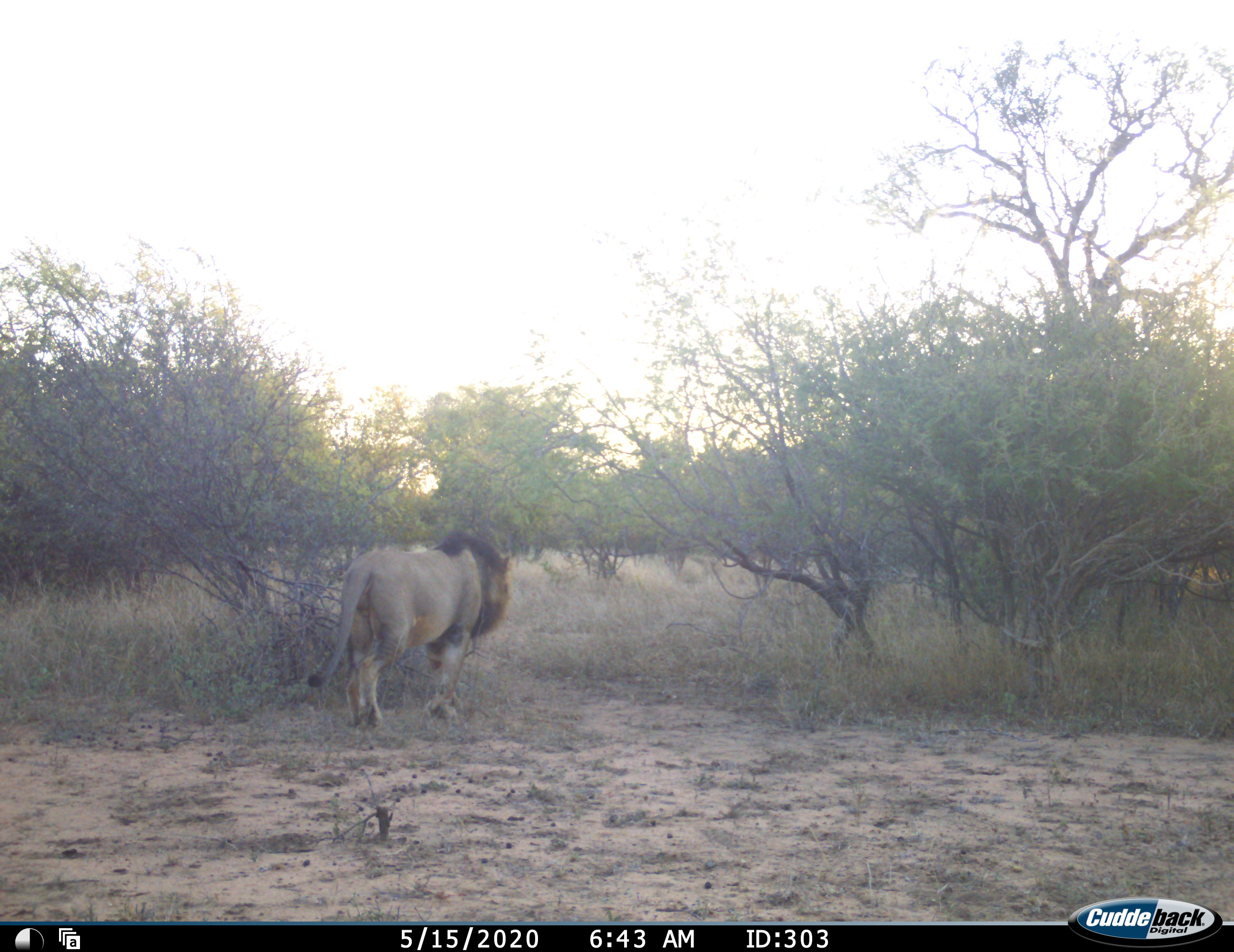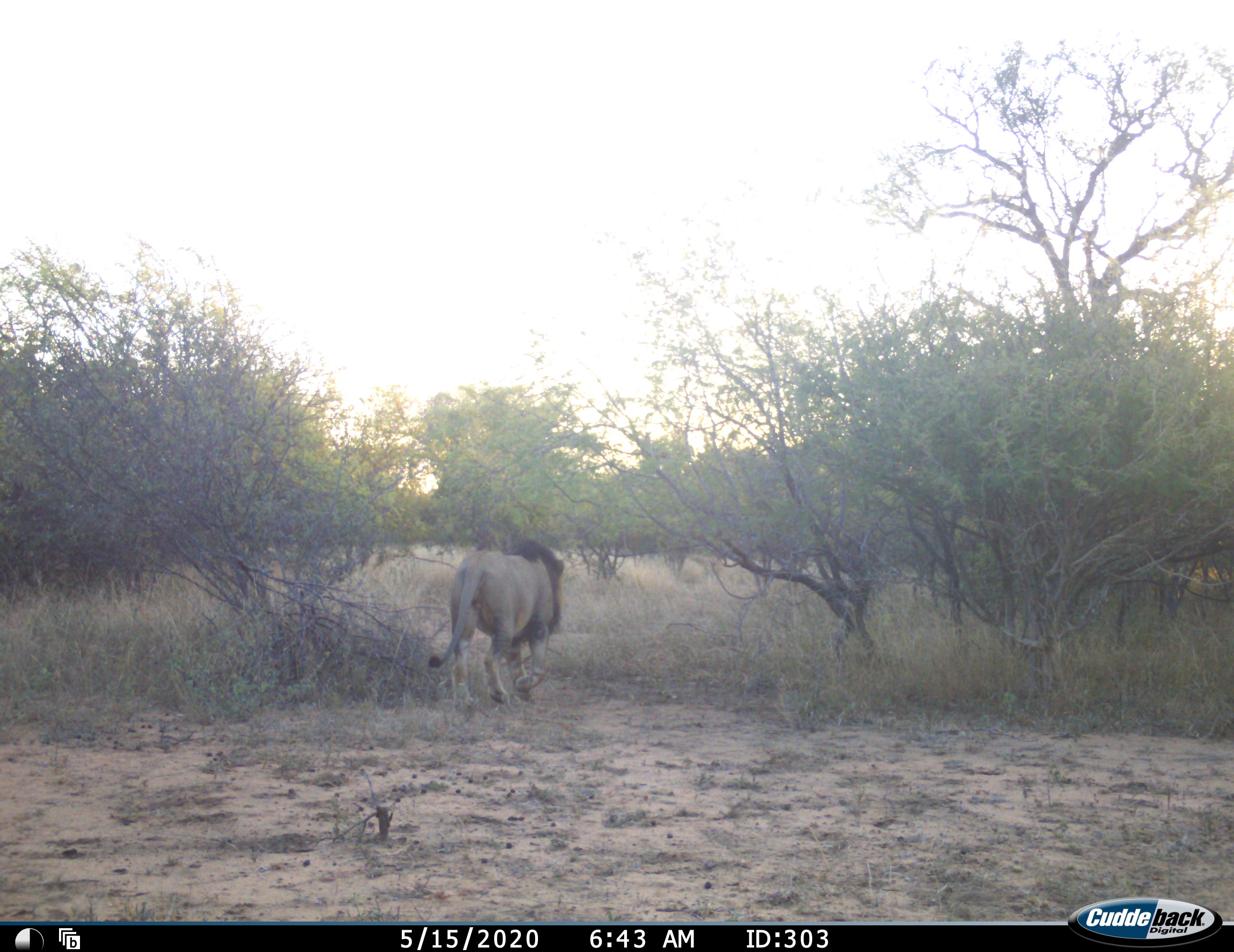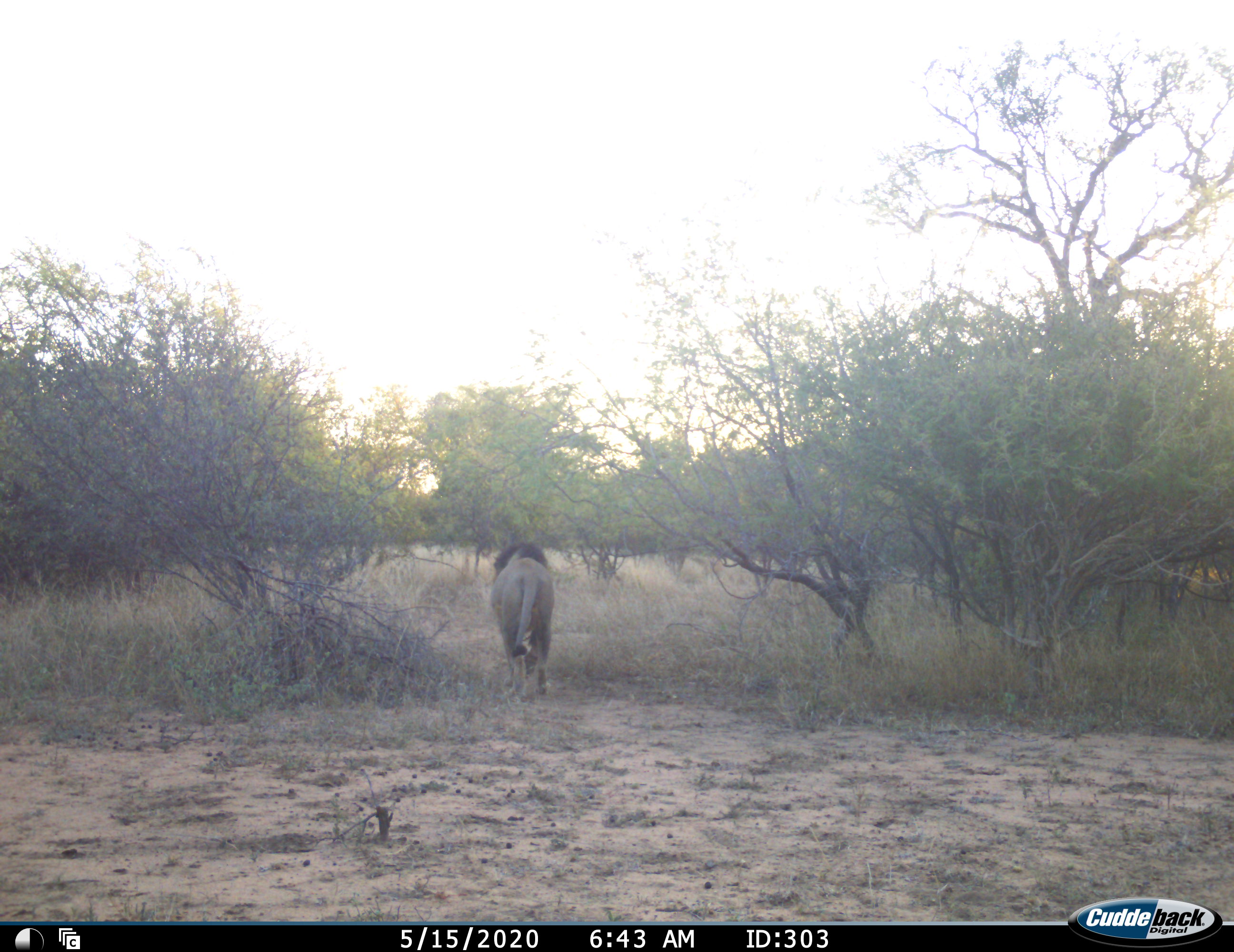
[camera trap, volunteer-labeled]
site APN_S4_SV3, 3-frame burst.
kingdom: Animalia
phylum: Chordata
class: Mammalia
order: Carnivora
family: Felidae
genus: Panthera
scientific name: Panthera leo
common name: lion male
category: lionmale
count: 1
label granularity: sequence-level